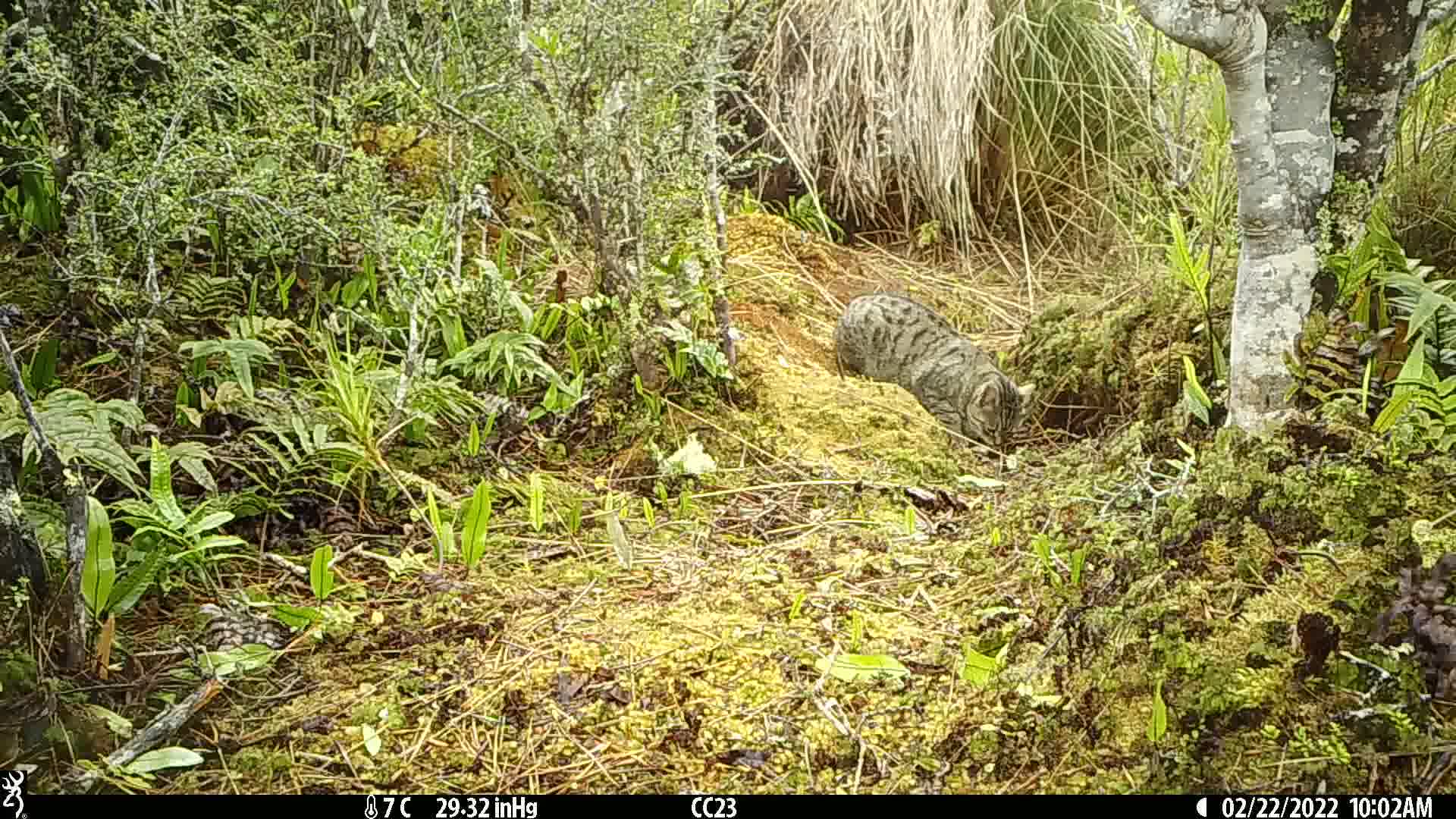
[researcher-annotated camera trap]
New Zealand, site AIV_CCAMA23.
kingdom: Animalia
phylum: Chordata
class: Mammalia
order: Carnivora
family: Felidae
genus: Felis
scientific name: Felis catus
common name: domestic cat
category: cat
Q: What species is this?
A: Cat (domestic cat) (Felis catus).